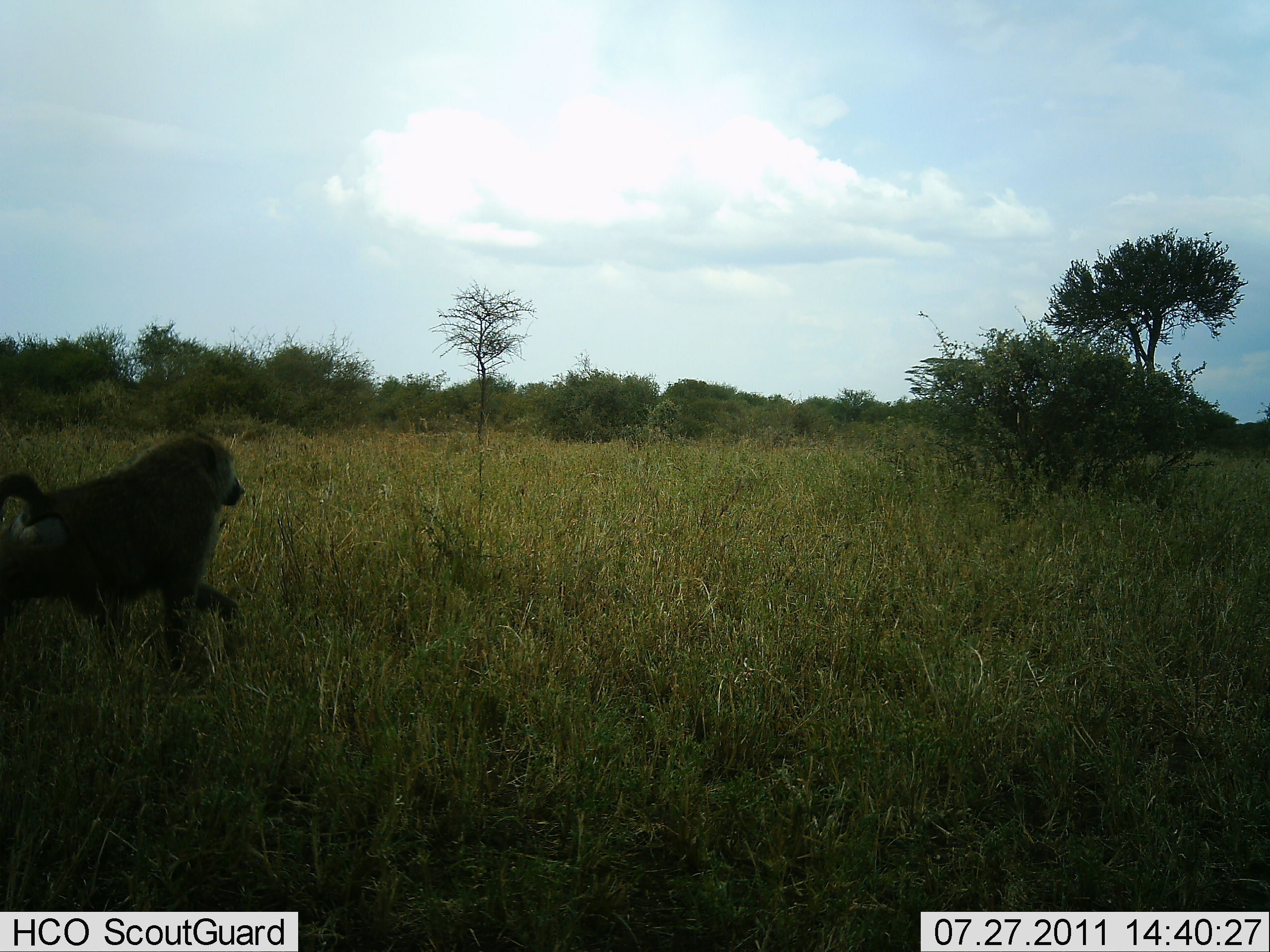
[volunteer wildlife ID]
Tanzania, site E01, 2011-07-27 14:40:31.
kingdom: Animalia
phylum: Chordata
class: Mammalia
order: Primates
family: Cercopithecidae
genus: Papio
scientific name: Papio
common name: baboon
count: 1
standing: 17%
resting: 0%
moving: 83%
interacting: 0%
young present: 0%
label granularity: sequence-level